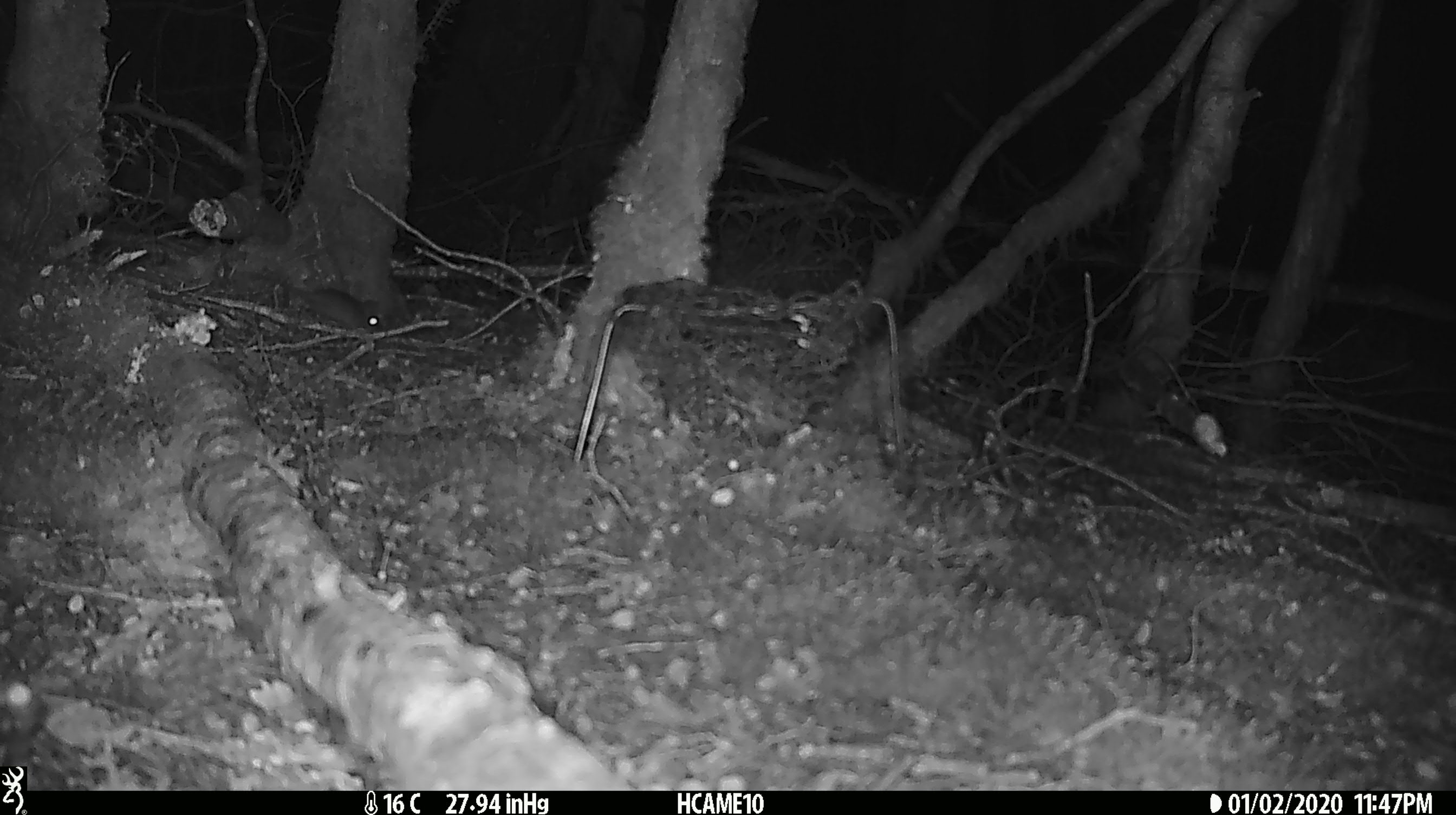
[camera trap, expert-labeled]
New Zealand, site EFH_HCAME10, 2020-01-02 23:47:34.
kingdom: Animalia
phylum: Chordata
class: Mammalia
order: Rodentia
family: Muridae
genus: Mus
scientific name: Mus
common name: mouse